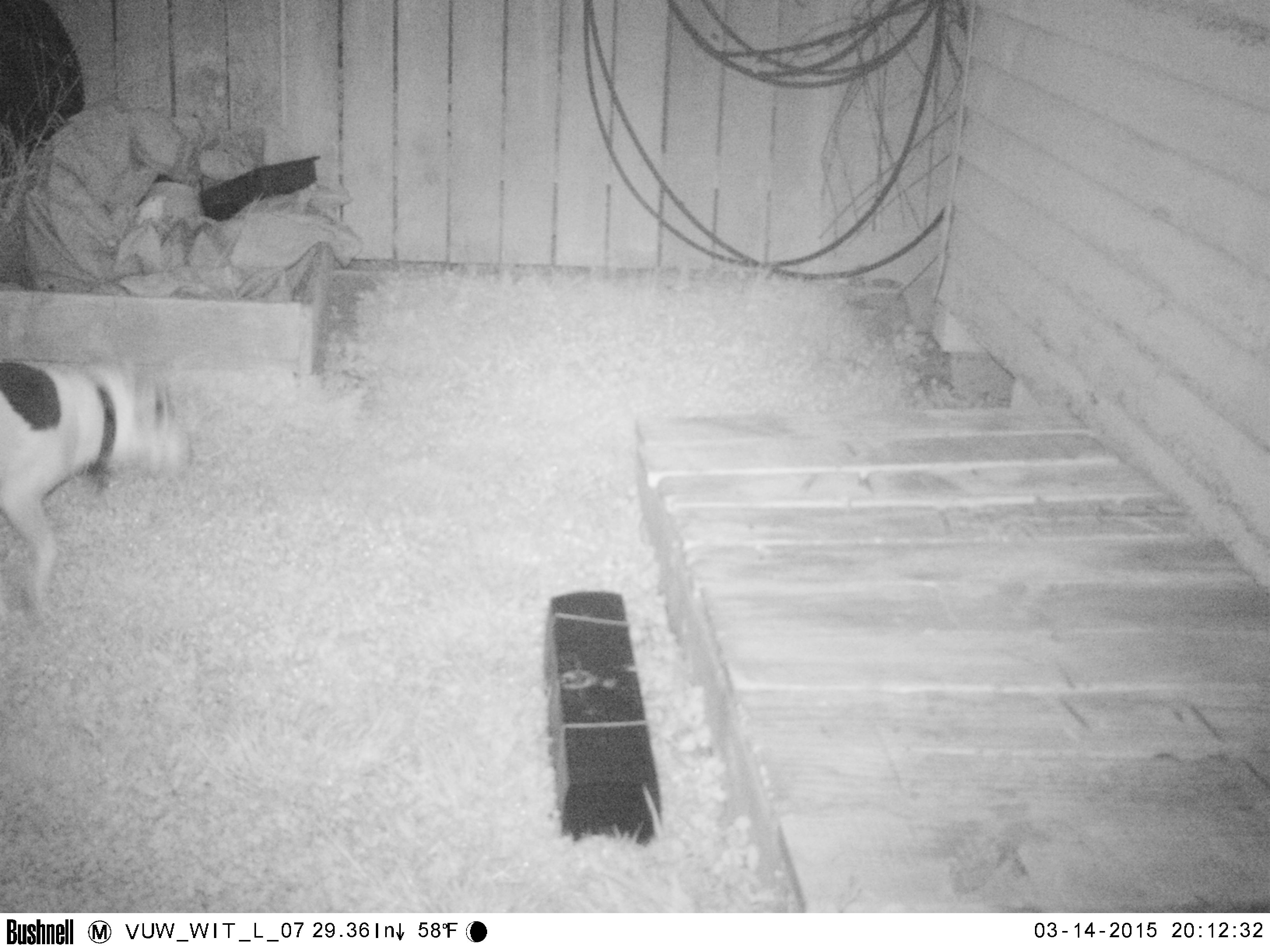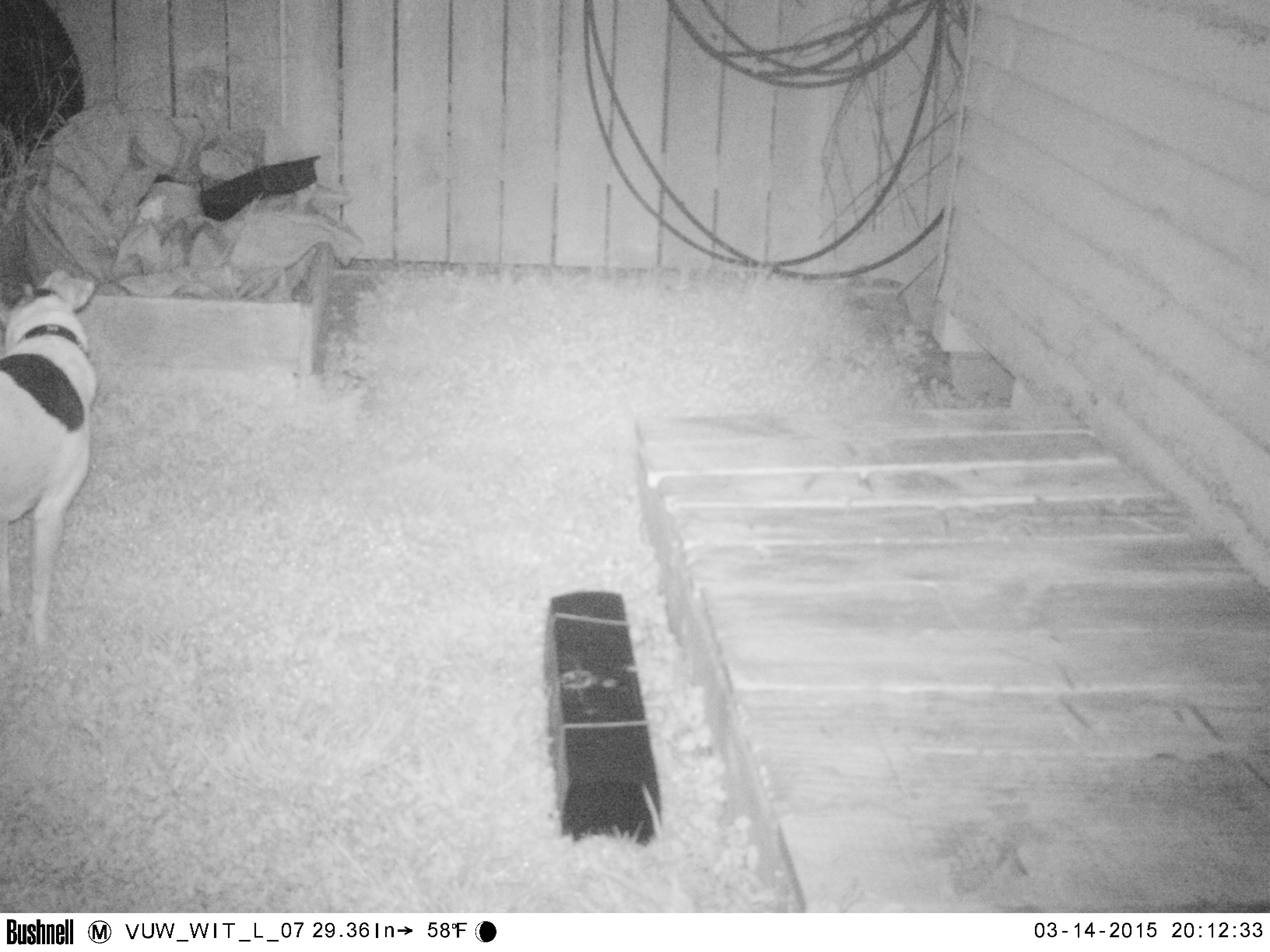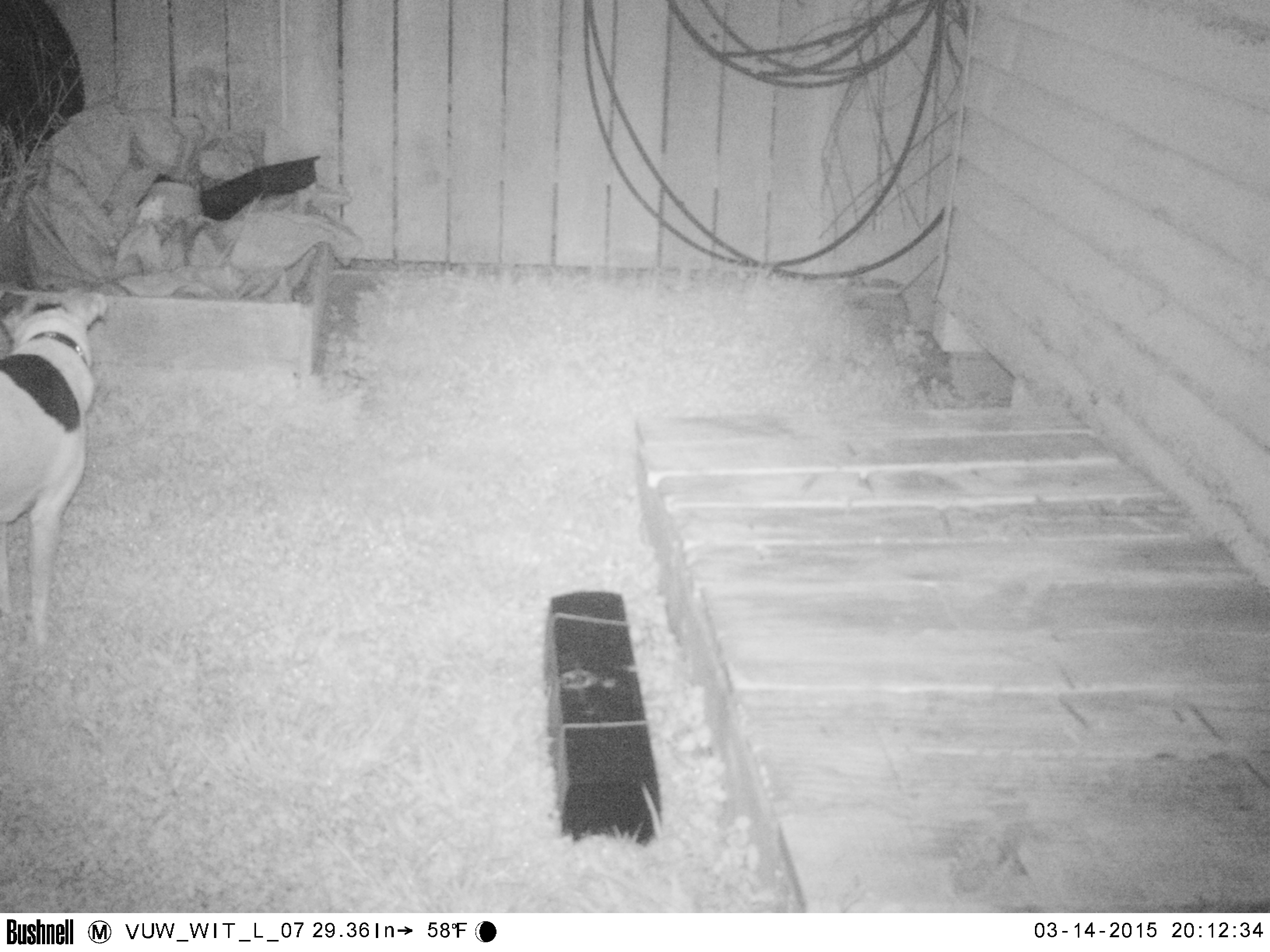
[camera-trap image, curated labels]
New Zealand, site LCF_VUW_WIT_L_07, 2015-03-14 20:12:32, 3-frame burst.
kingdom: Animalia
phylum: Chordata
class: Mammalia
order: Carnivora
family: Canidae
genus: Canis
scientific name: Canis familiaris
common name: domestic dog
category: dog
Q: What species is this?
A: Dog (domestic dog) (Canis familiaris).